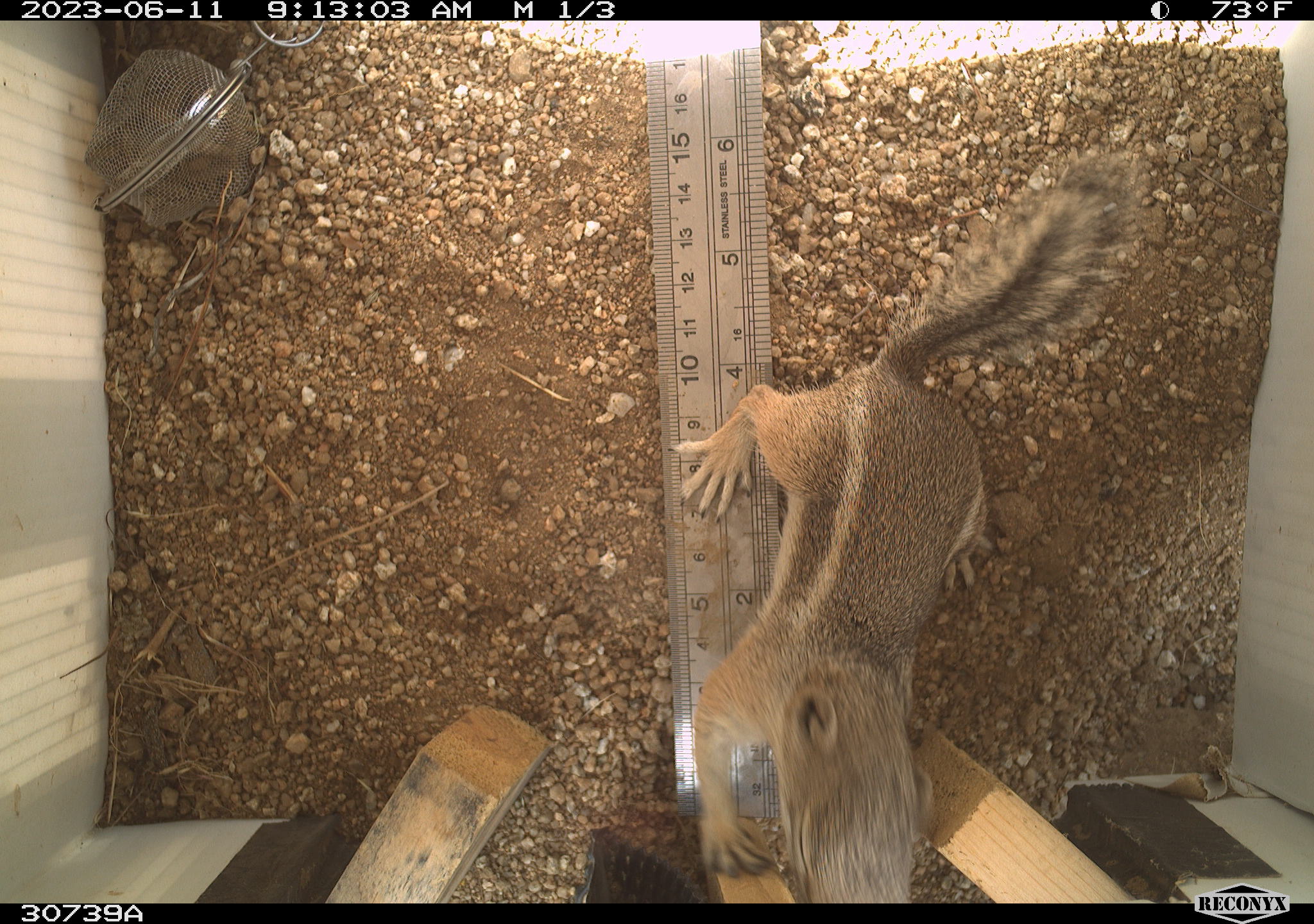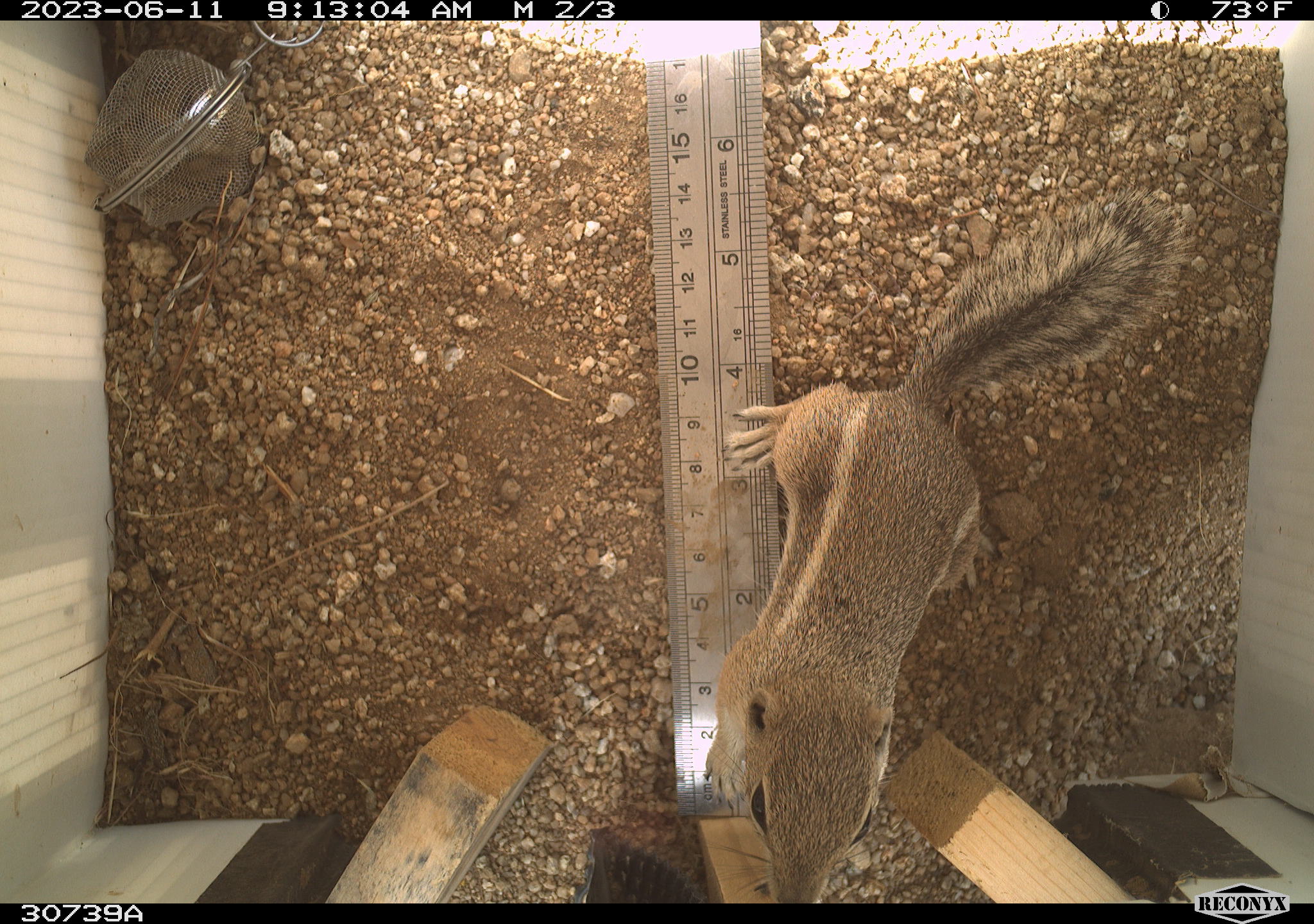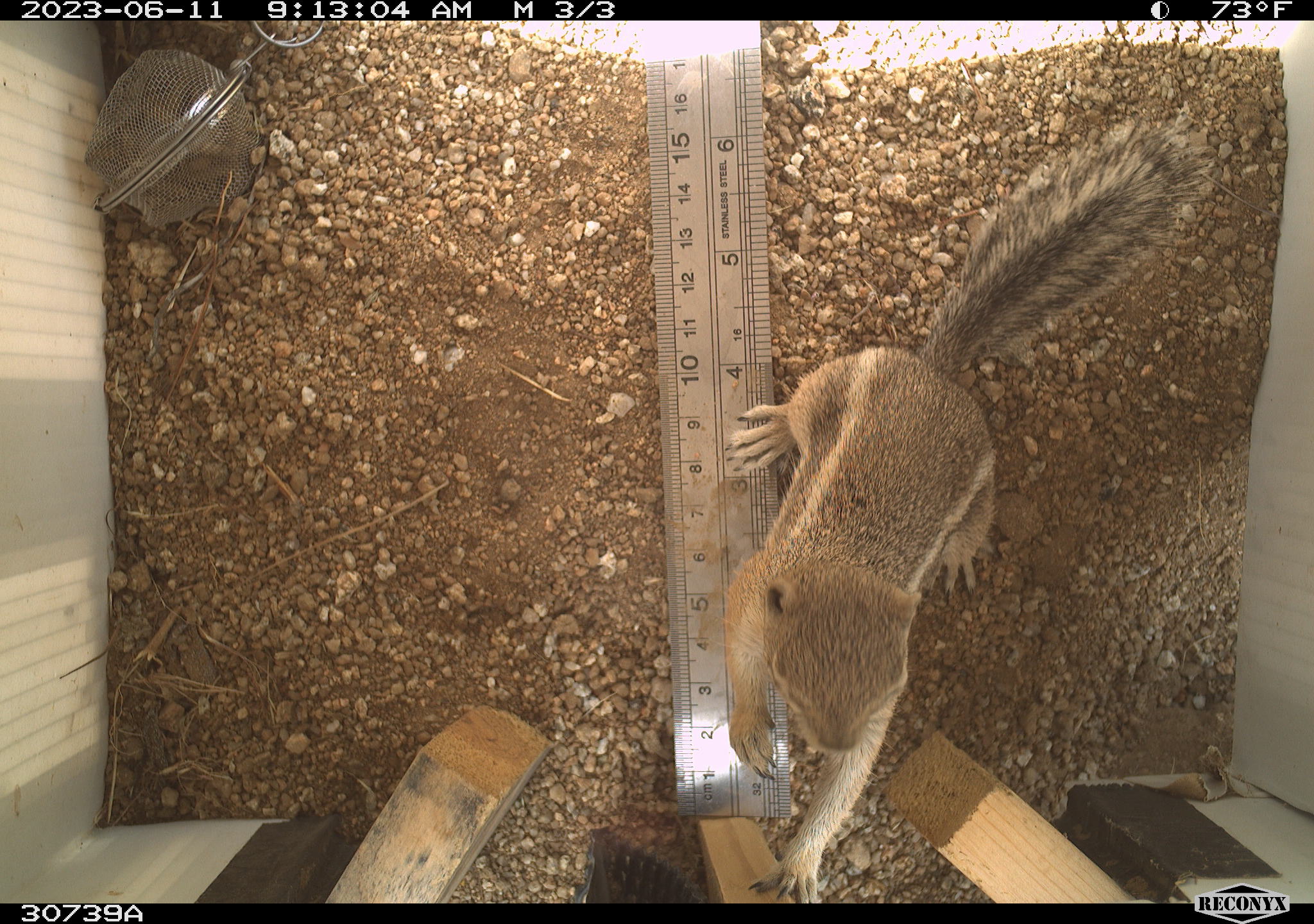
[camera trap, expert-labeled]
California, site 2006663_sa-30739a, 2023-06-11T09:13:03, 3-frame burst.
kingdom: Animalia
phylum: Chordata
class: Mammalia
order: Rodentia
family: Sciuridae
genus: Ammospermophilus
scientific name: Ammospermophilus leucurus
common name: white-tailed antelope squirrel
White-tailed antelope squirrel (Ammospermophilus leucurus).